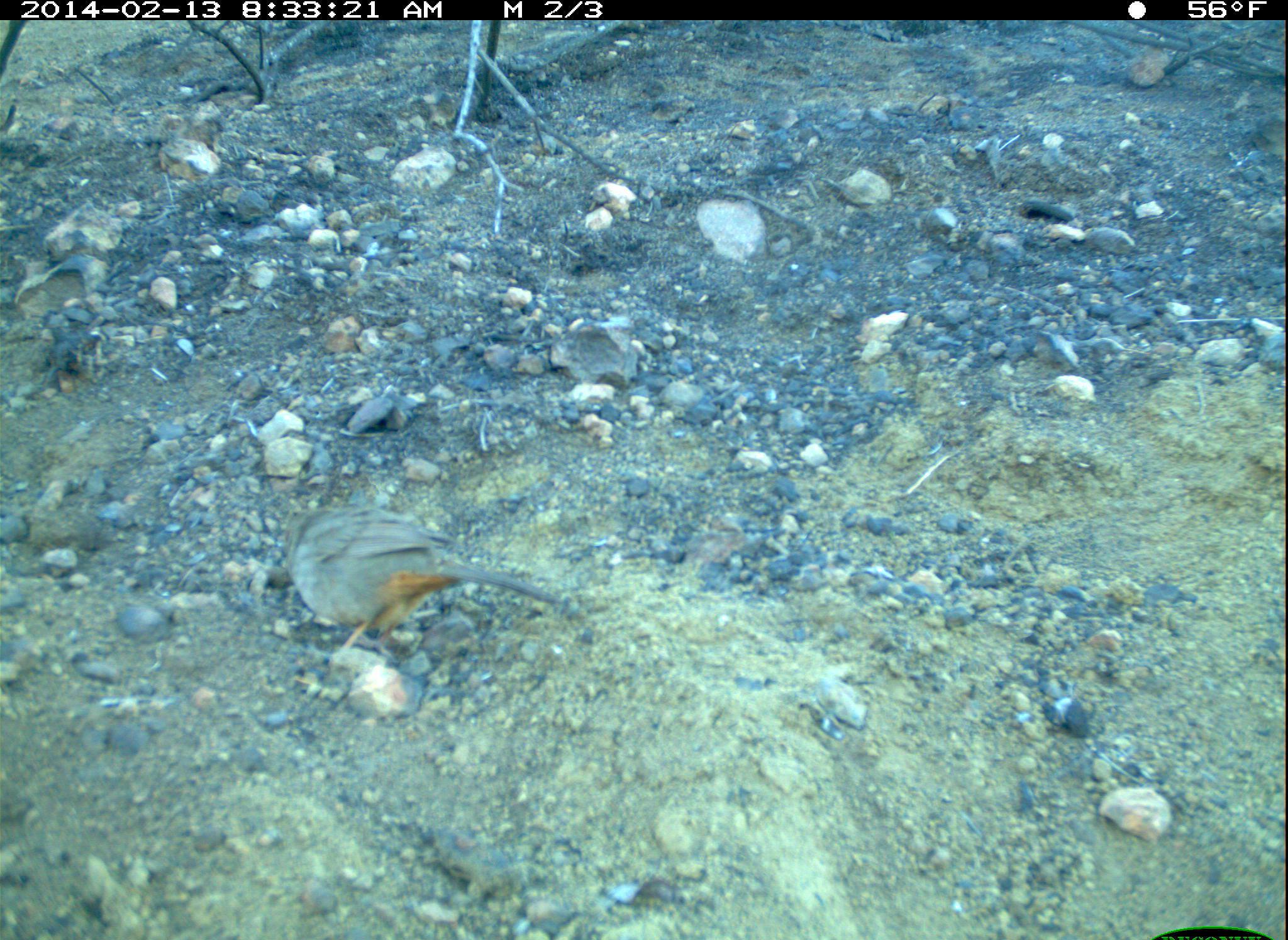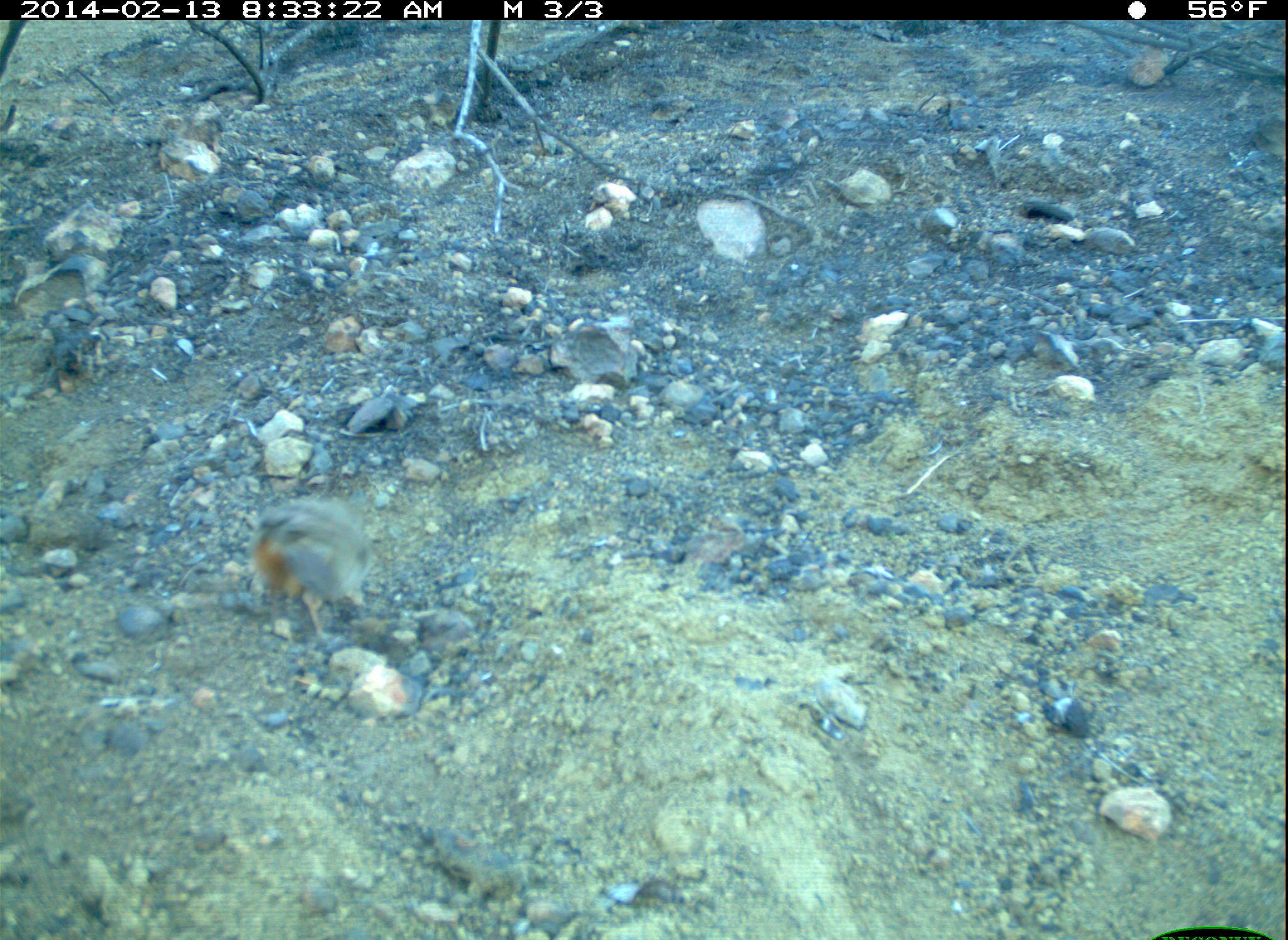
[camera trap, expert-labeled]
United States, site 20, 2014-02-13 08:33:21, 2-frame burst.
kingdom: Animalia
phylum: Chordata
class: Aves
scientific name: Aves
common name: bird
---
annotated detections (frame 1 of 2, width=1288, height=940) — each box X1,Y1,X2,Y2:
bird: 273,507,573,665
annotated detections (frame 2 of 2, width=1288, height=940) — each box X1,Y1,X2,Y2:
bird: 248,497,383,641